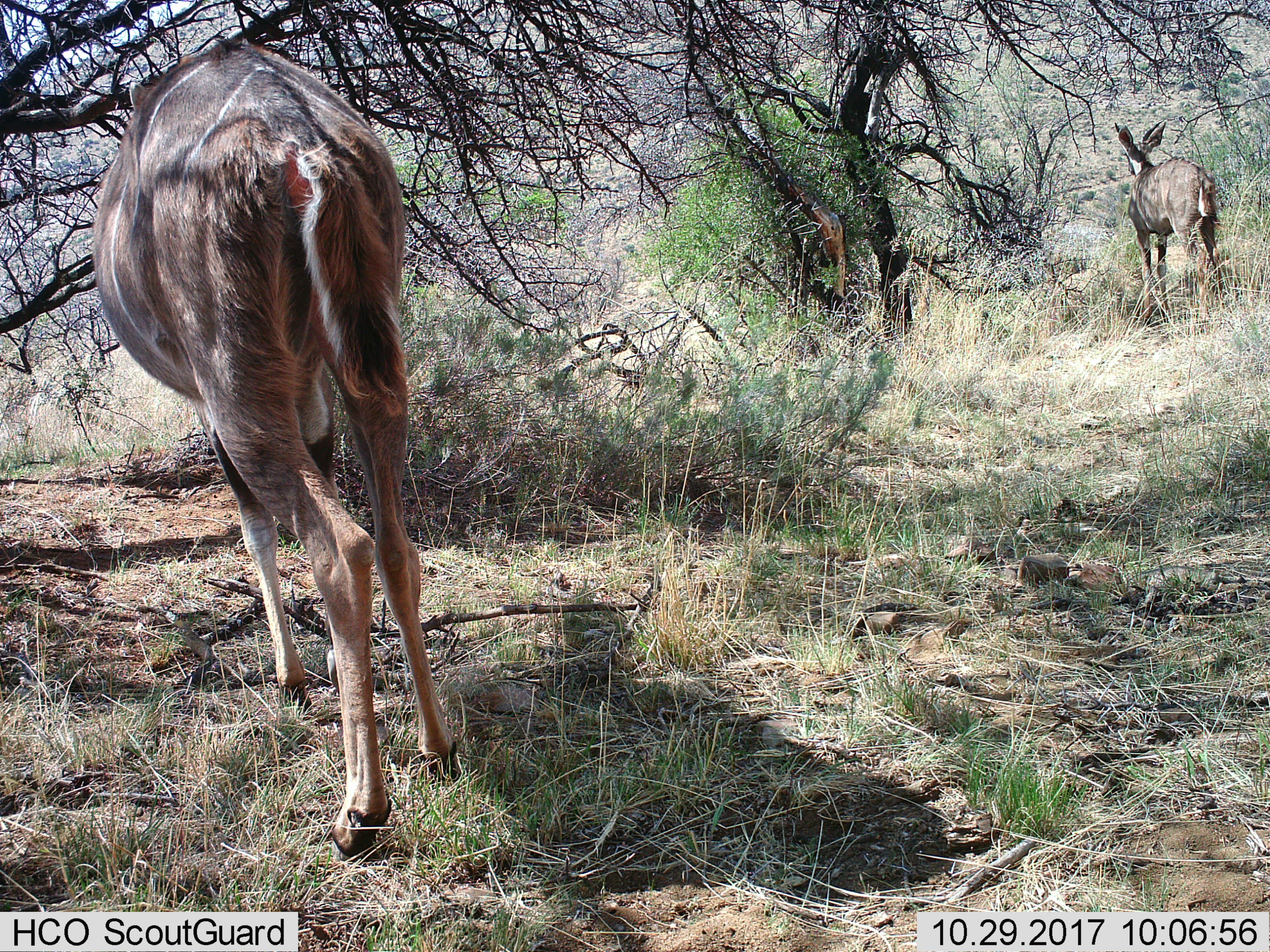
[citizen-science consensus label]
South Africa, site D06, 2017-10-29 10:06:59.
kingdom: Animalia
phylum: Chordata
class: Mammalia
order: Artiodactyla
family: Bovidae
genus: Tragelaphus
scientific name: Tragelaphus strepsiceros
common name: greater kudu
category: kudu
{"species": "kudu (greater kudu) (Tragelaphus strepsiceros)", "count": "2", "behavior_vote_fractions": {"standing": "71%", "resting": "0%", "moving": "29%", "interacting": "0%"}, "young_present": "29%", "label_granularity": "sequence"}